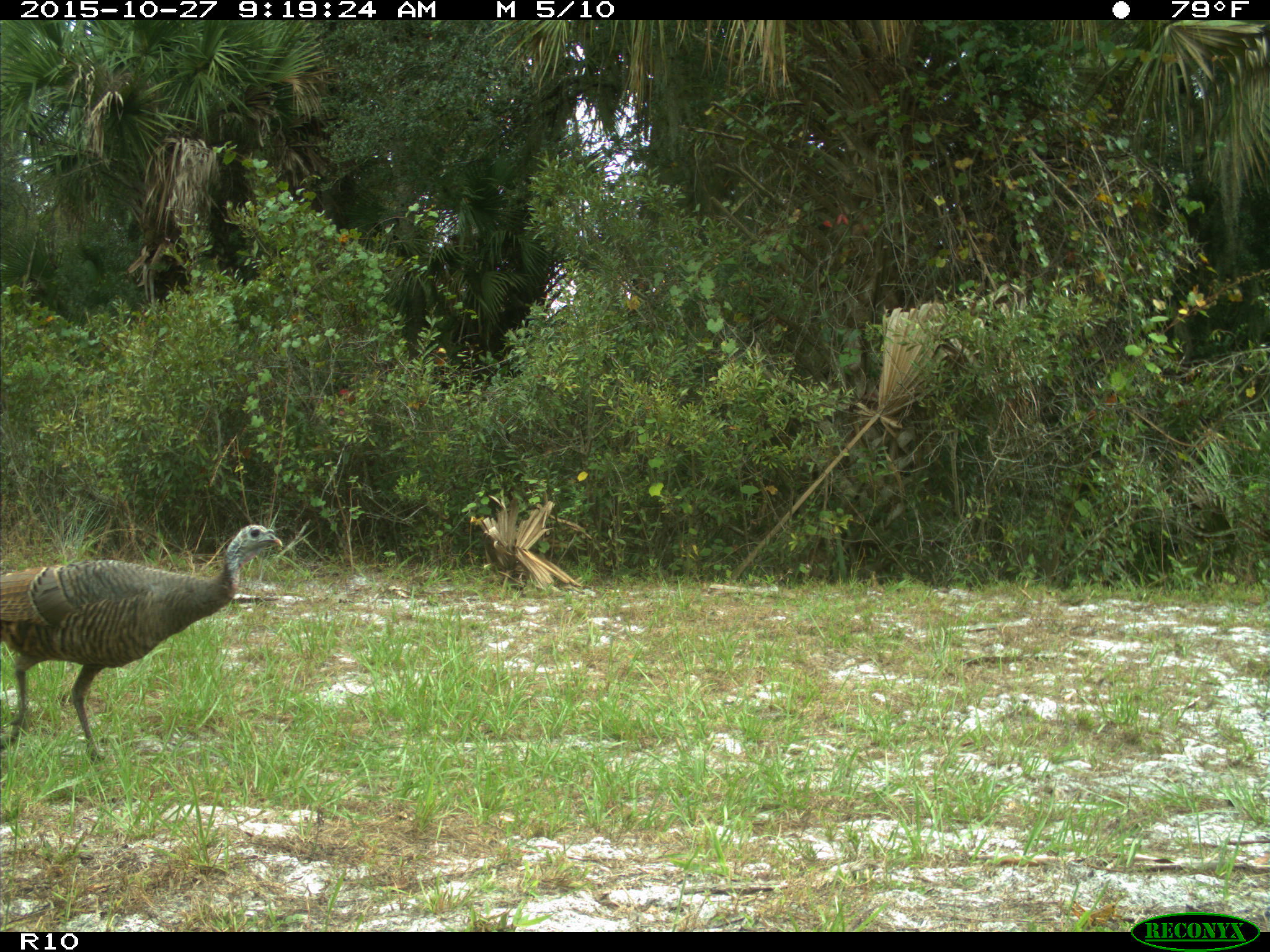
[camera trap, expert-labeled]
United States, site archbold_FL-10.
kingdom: Animalia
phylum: Chordata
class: Aves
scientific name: Aves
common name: birds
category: unidentified bird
Unidentified bird (birds) (Aves).